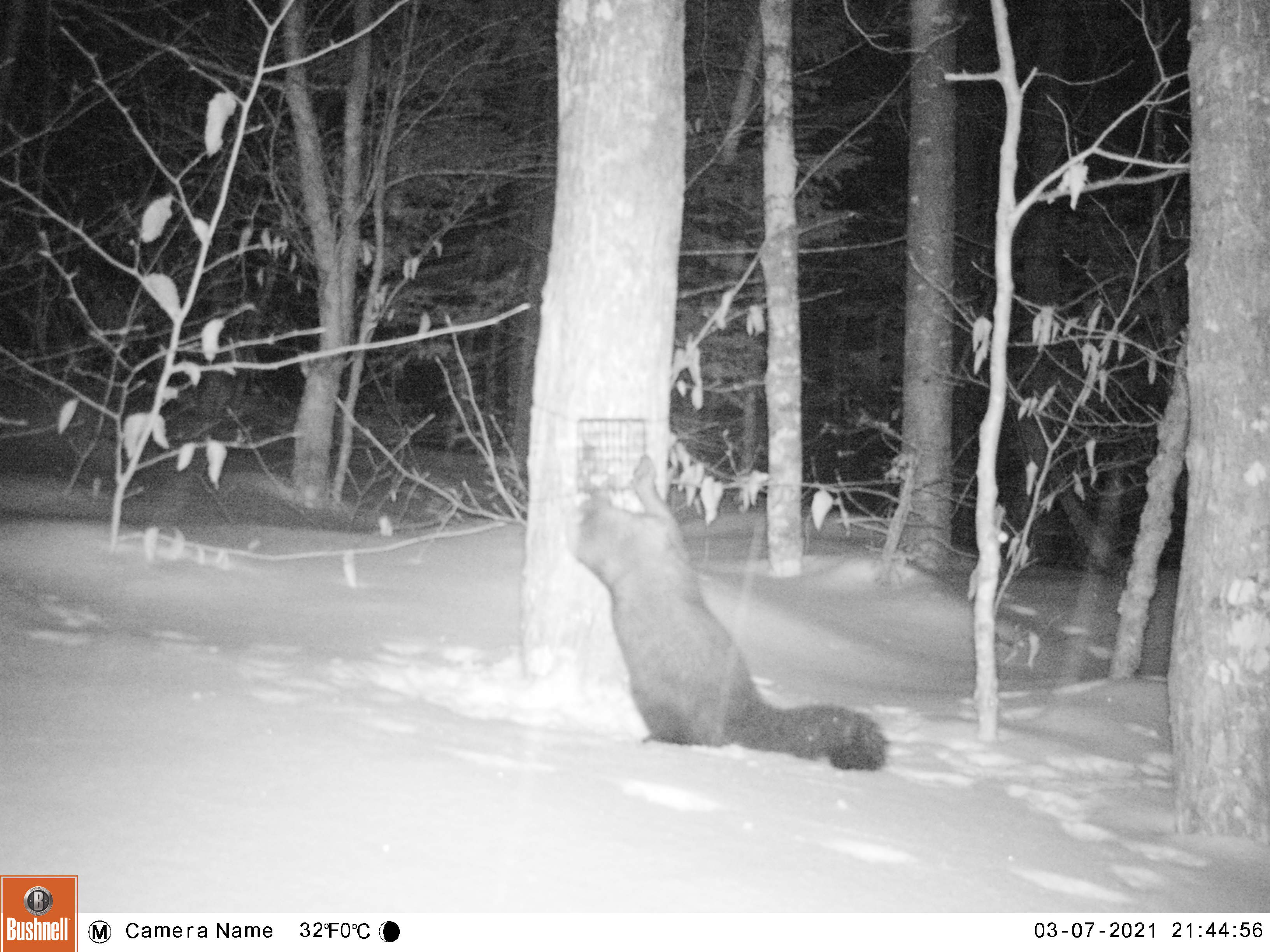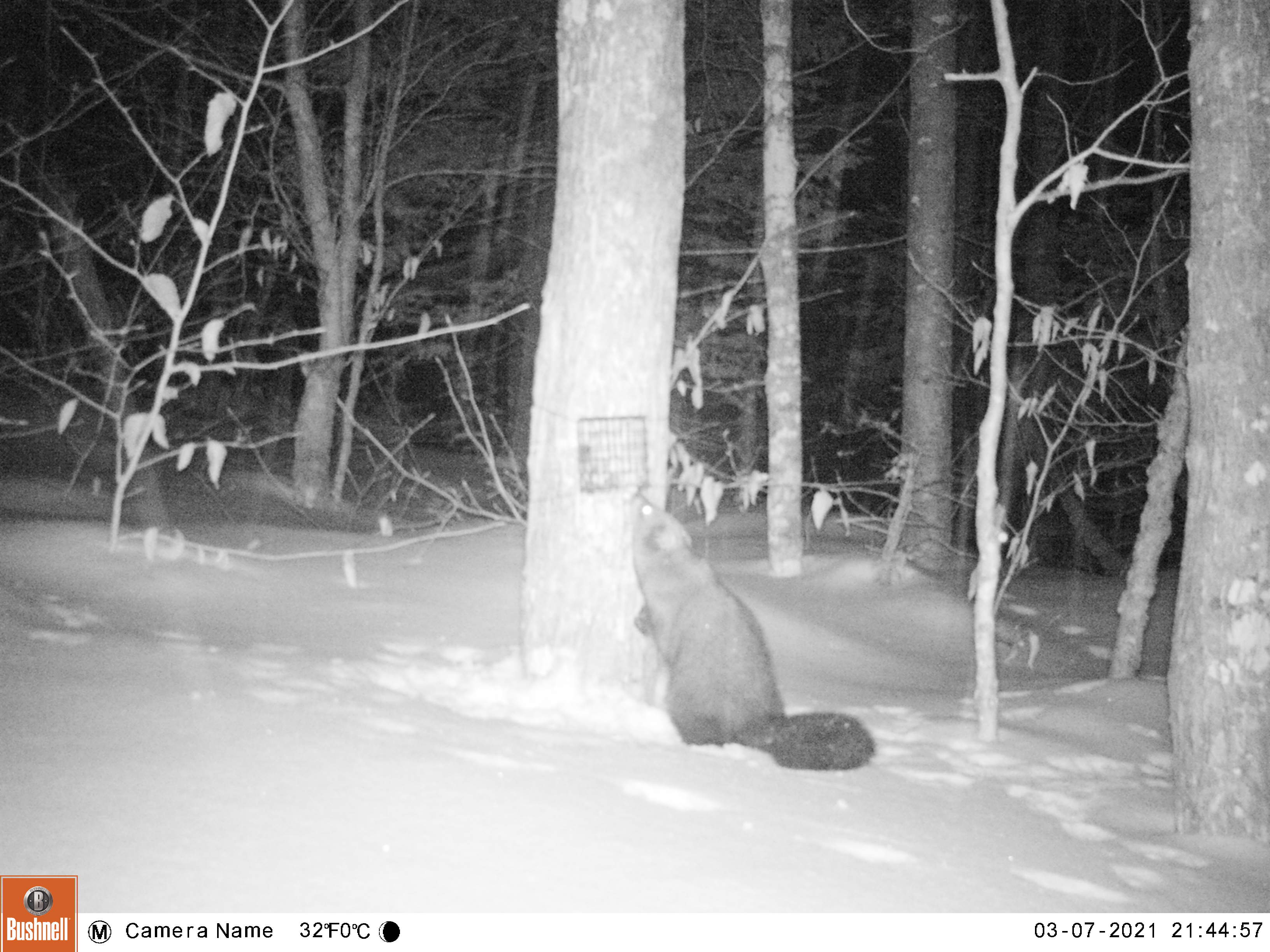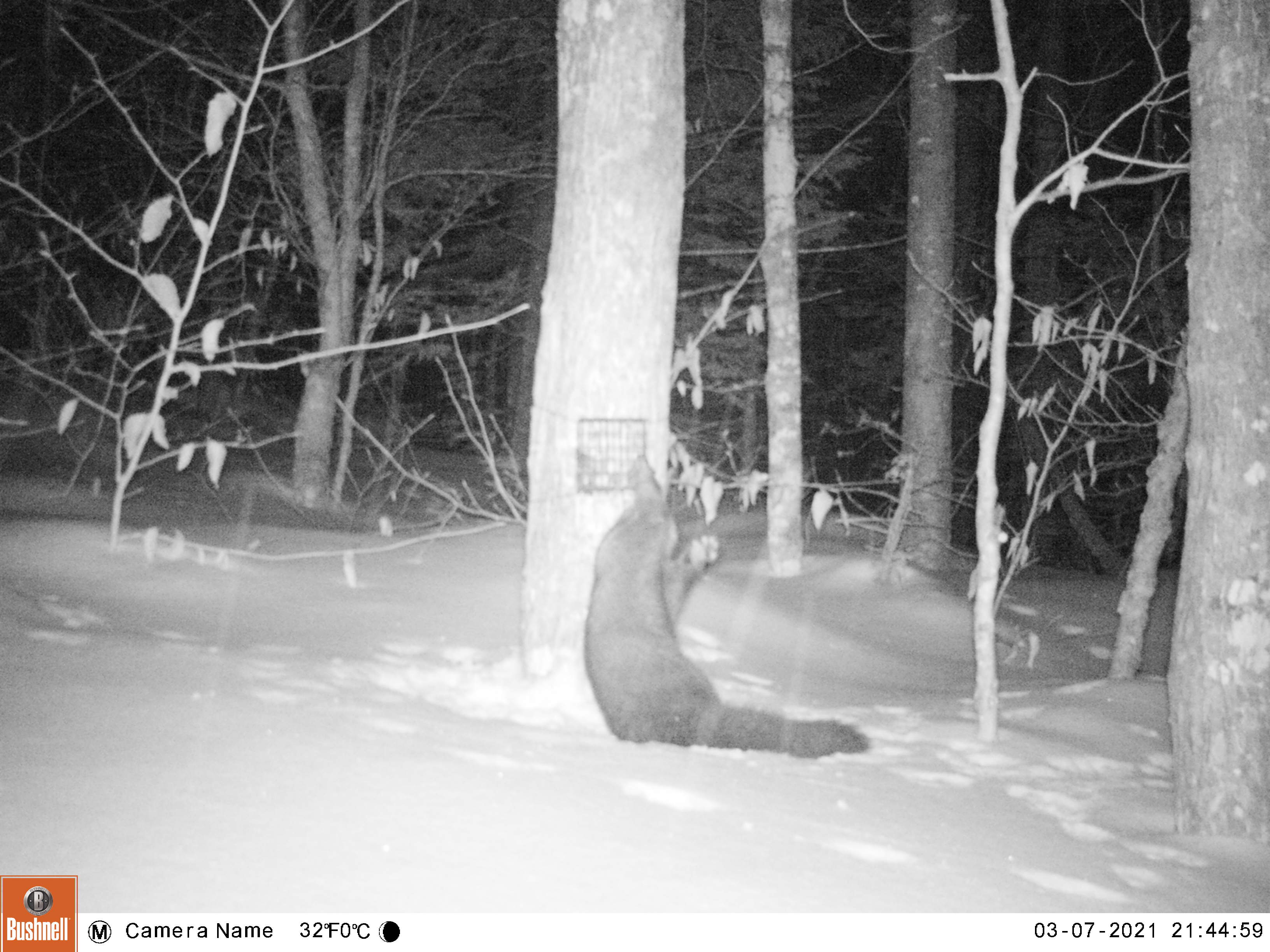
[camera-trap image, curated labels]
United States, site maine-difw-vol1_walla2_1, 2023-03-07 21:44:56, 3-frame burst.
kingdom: Animalia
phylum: Chordata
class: Mammalia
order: Carnivora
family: Mustelidae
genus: Pekania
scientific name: Pekania pennanti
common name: fisher